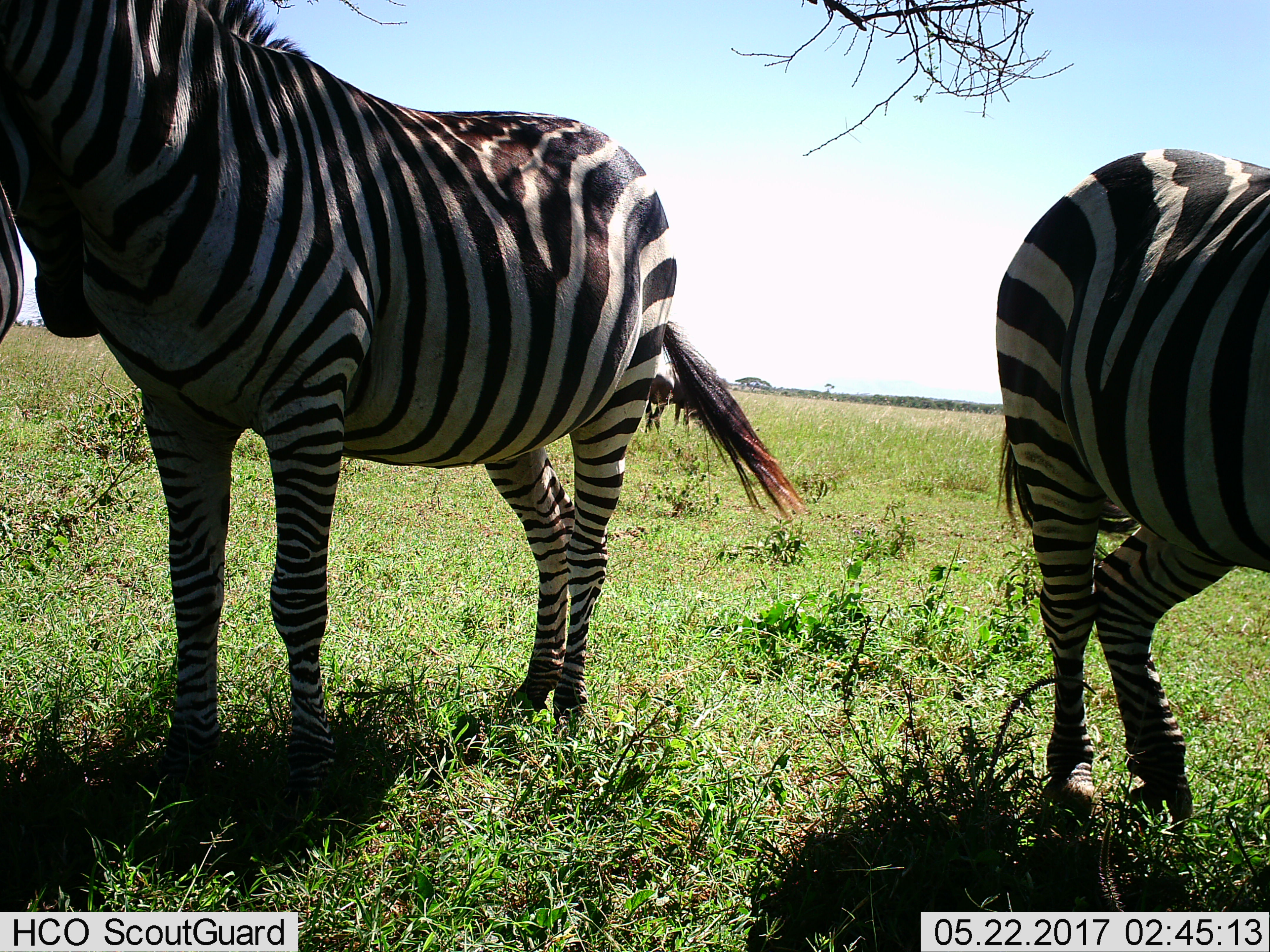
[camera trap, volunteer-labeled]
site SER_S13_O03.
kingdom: Animalia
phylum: Chordata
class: Mammalia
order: Perissodactyla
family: Equidae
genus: Equus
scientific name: Equus quagga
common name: plains zebra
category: zebraplains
Zebraplains (plains zebra) (Equus quagga), count 2. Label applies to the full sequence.